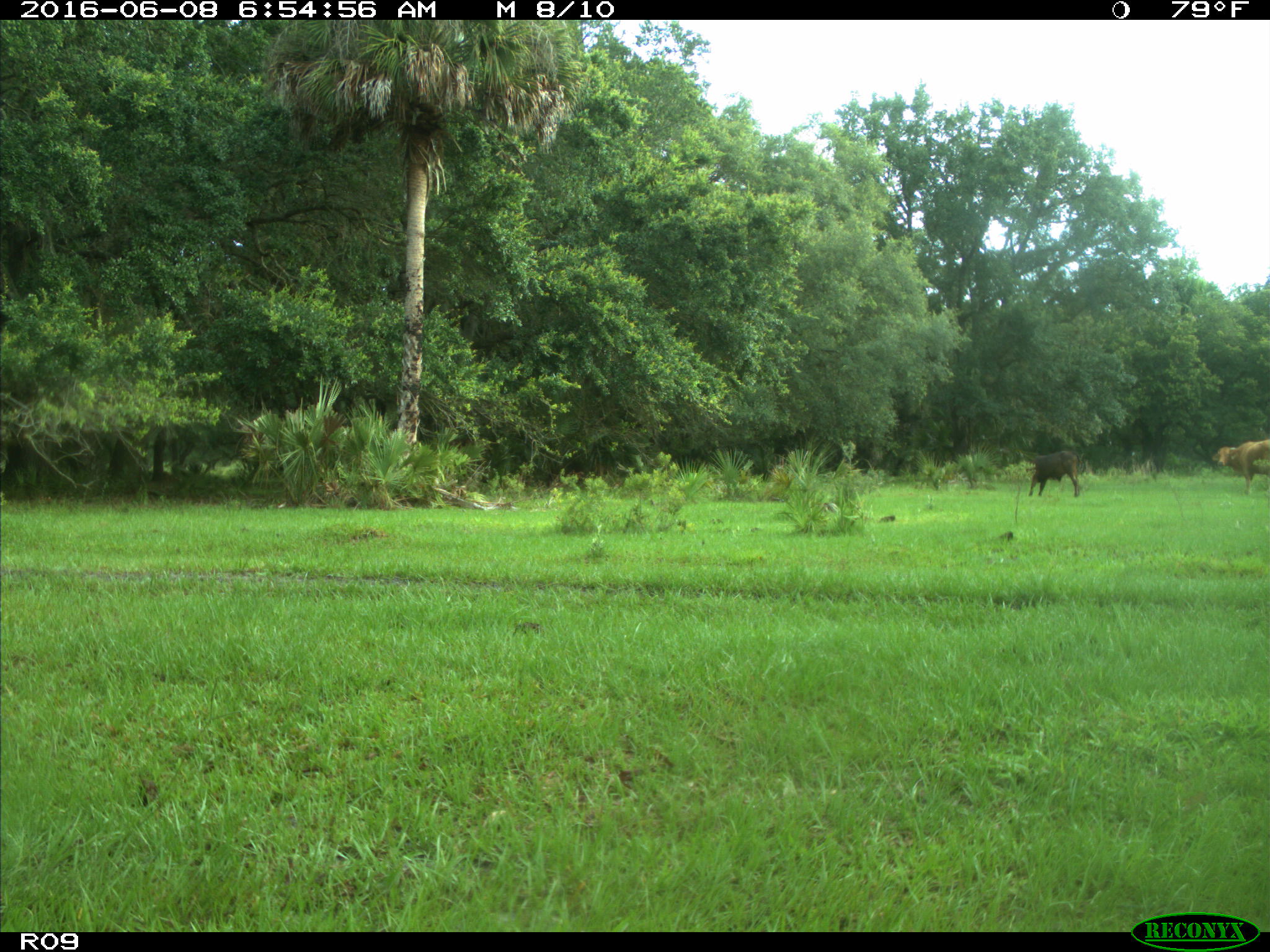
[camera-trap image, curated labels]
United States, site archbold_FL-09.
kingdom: Animalia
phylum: Chordata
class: Mammalia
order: Artiodactyla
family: Bovidae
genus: Bos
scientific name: Bos taurus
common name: domestic cow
Bos taurus (domestic cow).